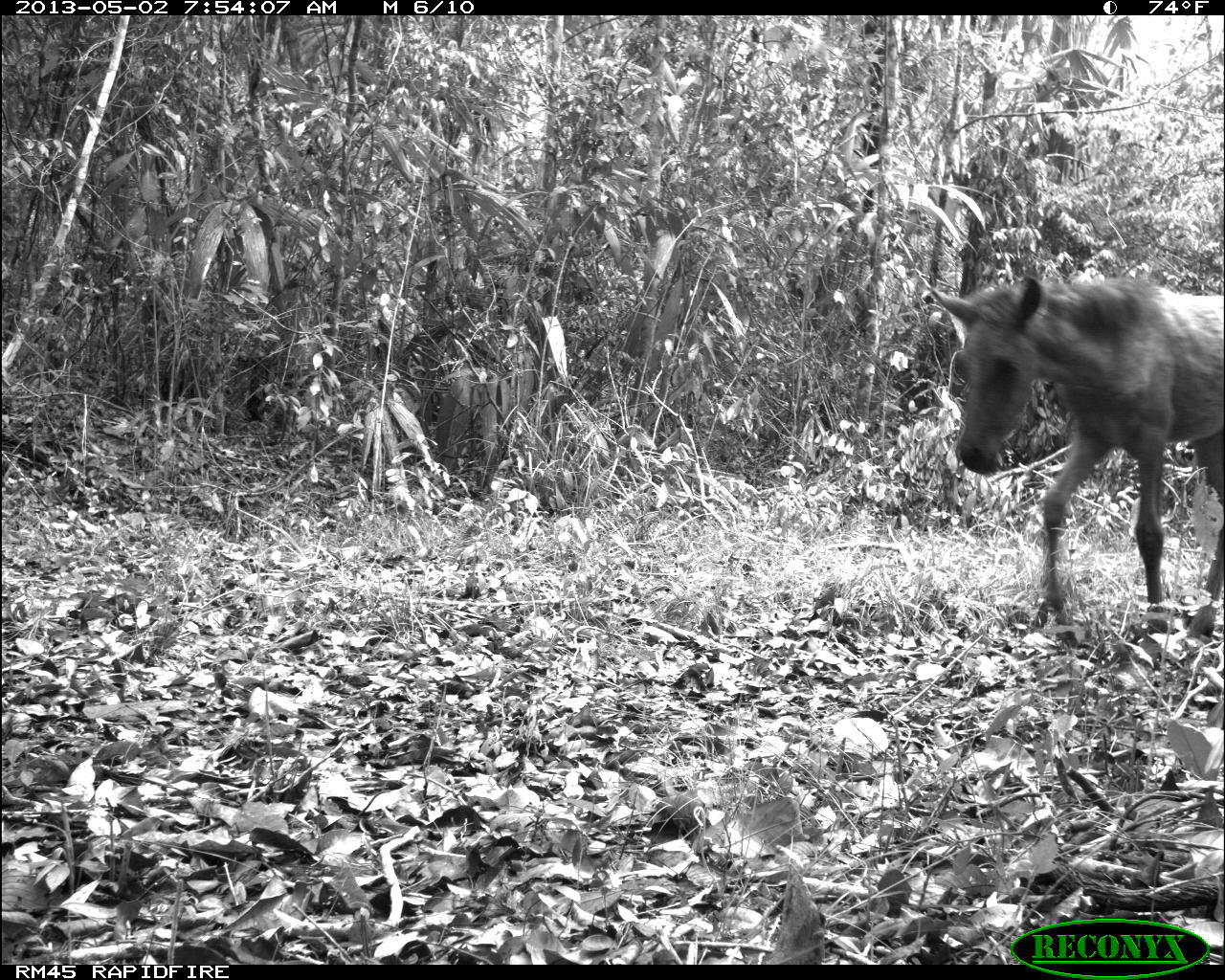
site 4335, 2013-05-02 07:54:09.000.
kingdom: Animalia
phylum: Chordata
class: Mammalia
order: Perissodactyla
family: Equidae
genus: Equus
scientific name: Equus ferus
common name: wild horse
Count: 4.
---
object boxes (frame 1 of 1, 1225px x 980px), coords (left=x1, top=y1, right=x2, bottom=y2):
equus ferus: (left=929, top=275, right=1225, bottom=648)